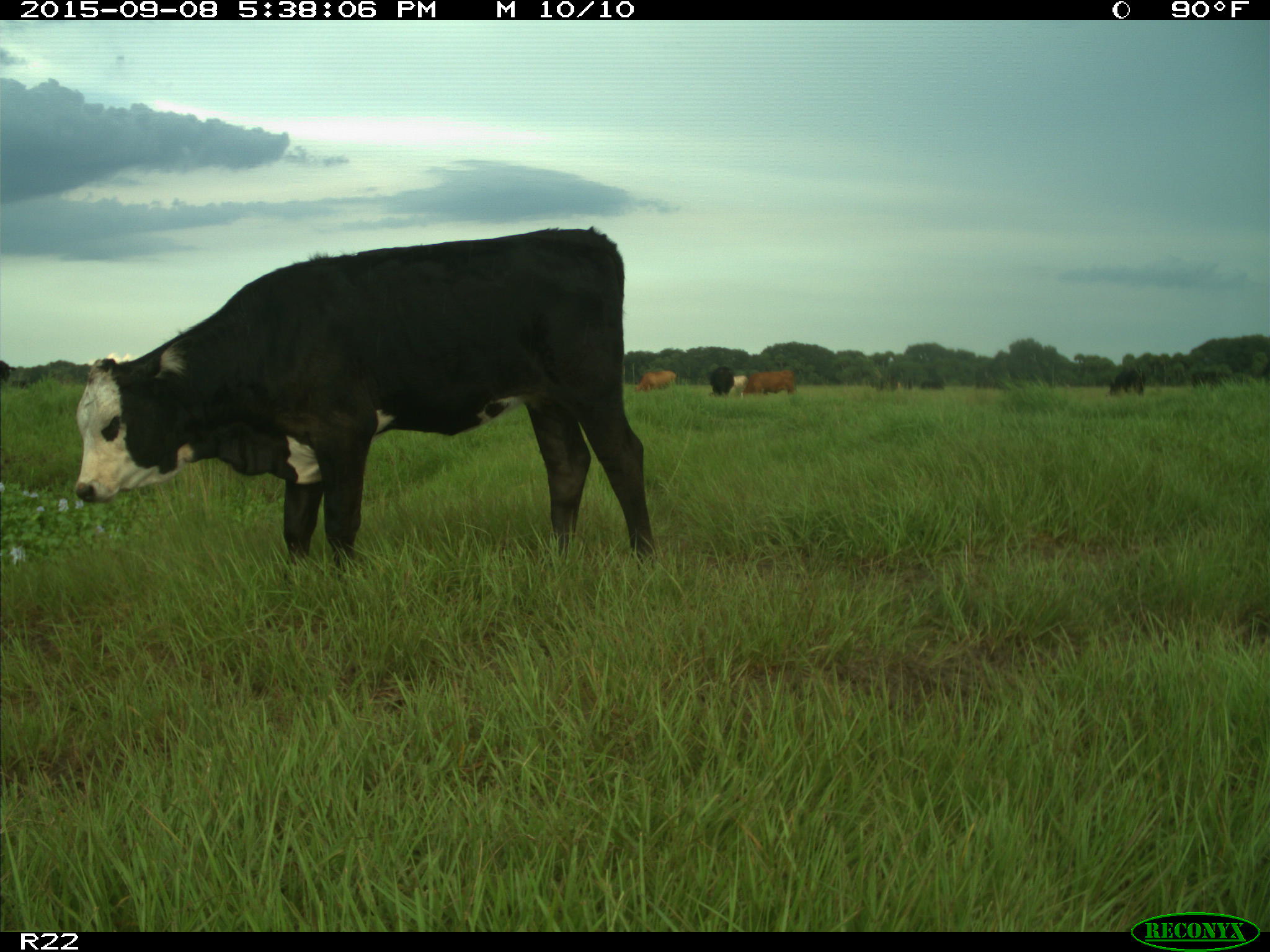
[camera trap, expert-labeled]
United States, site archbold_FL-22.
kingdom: Animalia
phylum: Chordata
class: Mammalia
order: Artiodactyla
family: Bovidae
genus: Bos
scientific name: Bos taurus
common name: domestic cow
Bos taurus (domestic cow).